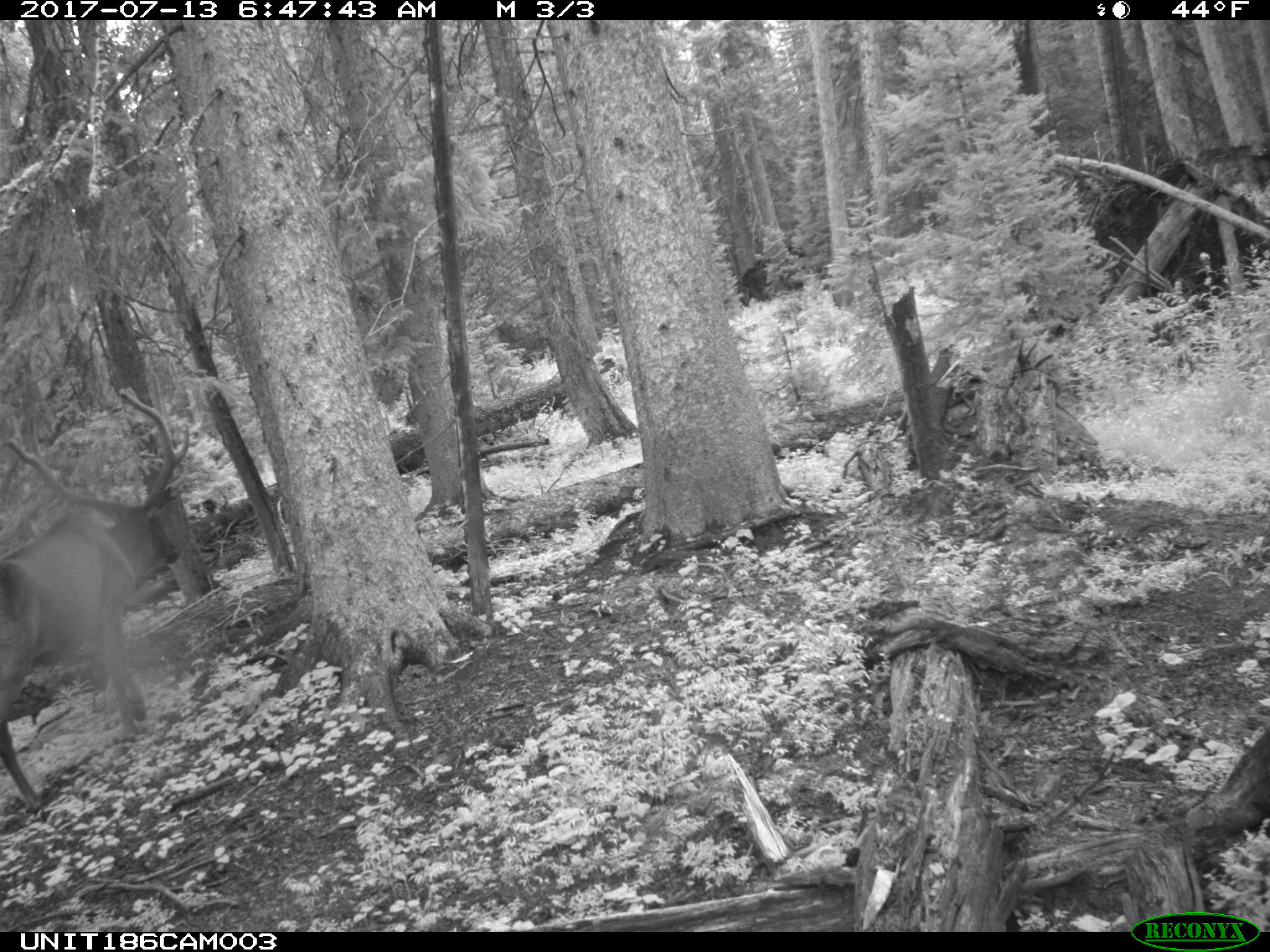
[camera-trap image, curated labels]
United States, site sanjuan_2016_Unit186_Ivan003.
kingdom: Animalia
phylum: Chordata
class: Mammalia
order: Artiodactyla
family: Cervidae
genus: Cervus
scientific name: Cervus elaphus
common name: red deer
Cervus elaphus (red deer).